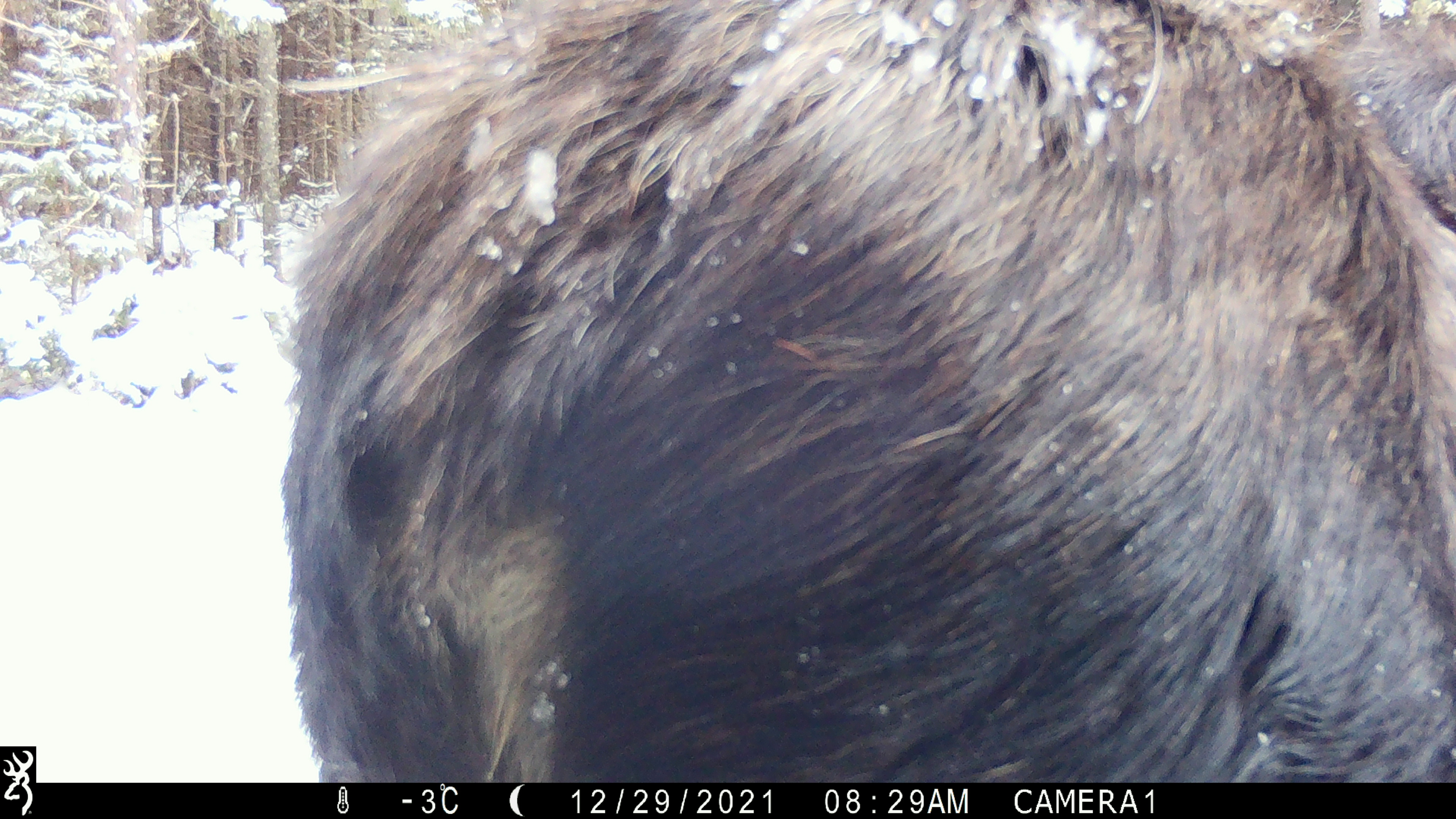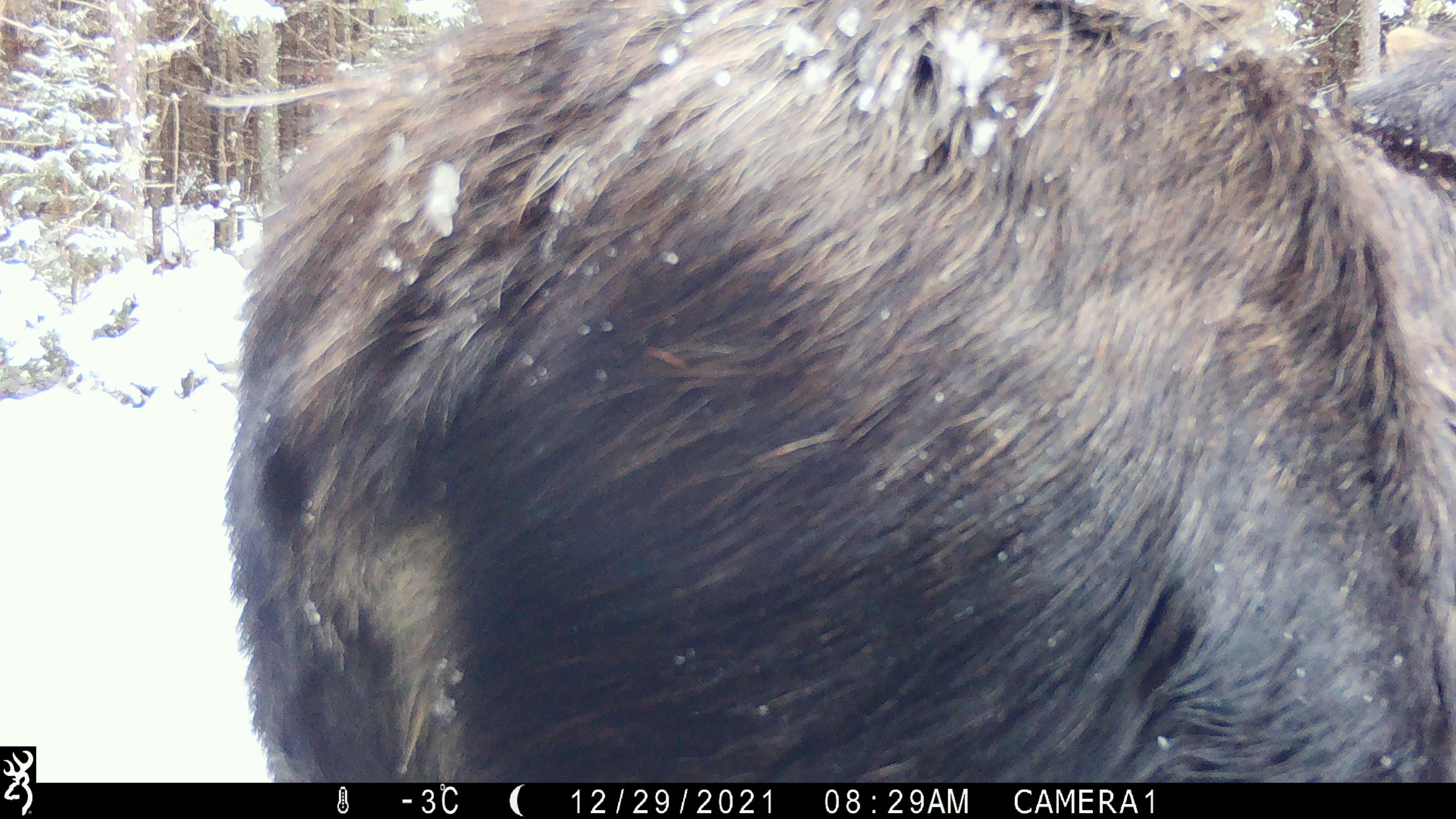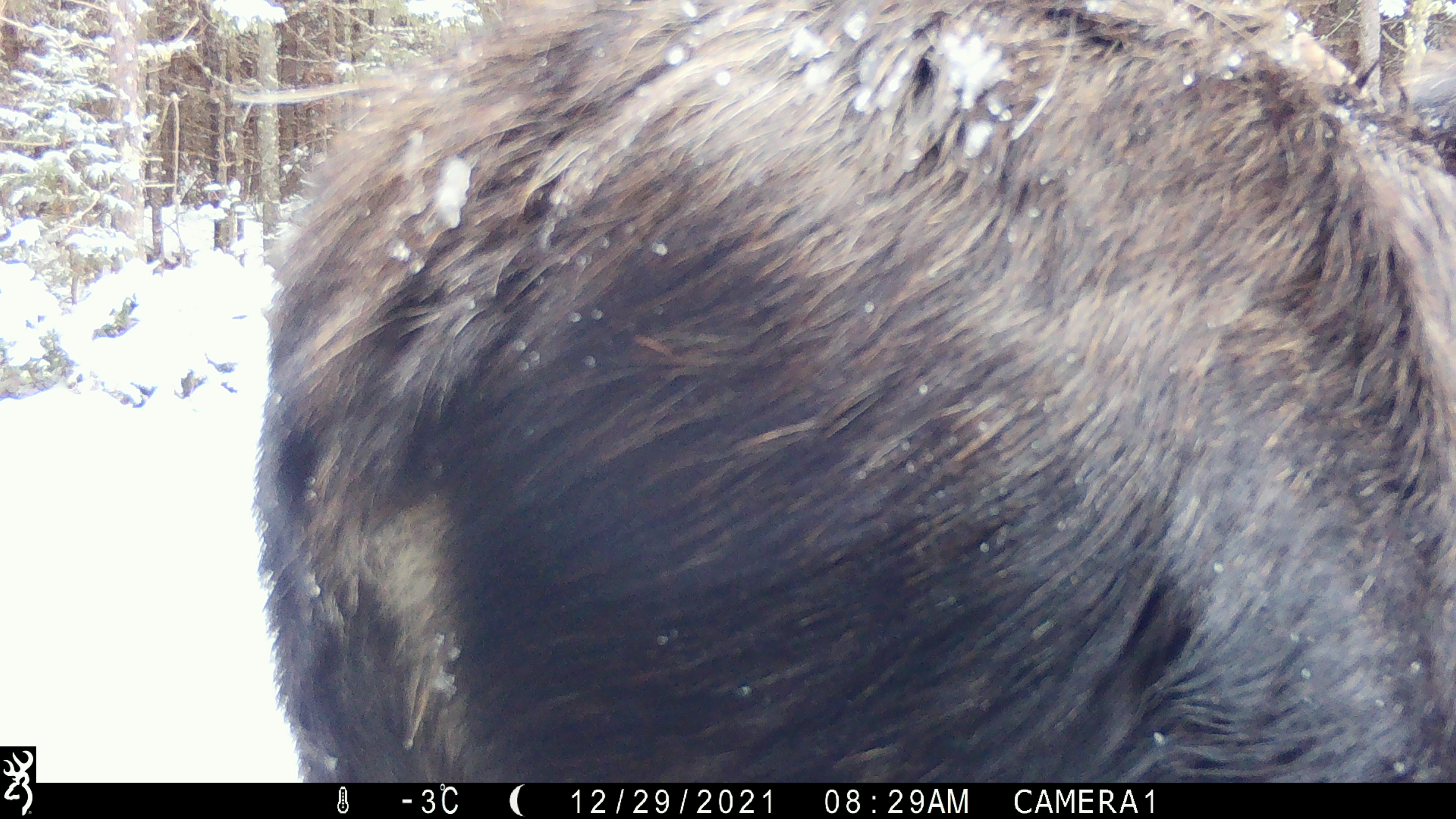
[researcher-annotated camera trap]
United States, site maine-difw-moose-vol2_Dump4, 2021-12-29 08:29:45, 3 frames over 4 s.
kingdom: Animalia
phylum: Chordata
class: Mammalia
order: Artiodactyla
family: Cervidae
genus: Alces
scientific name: Alces alces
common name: moose